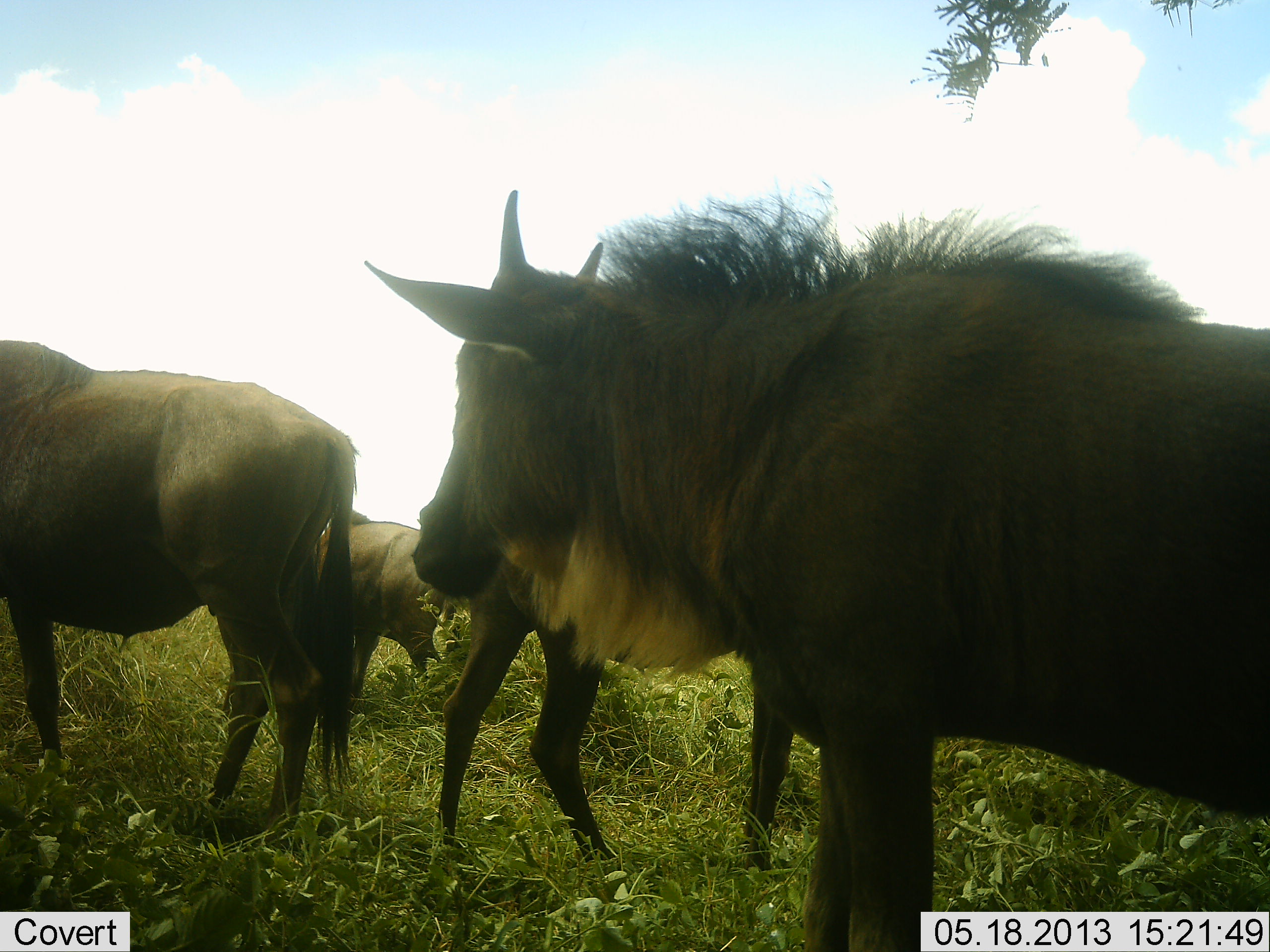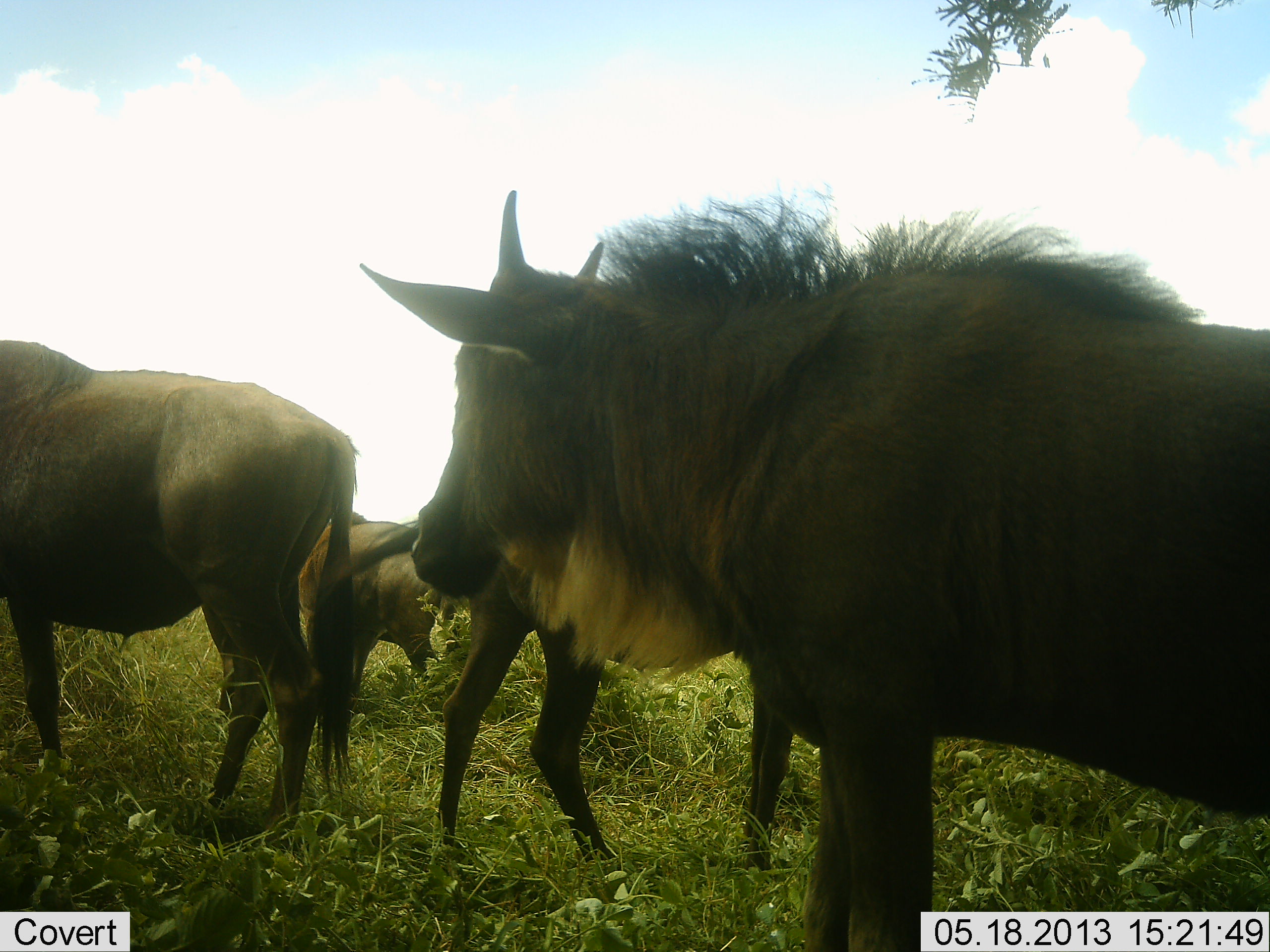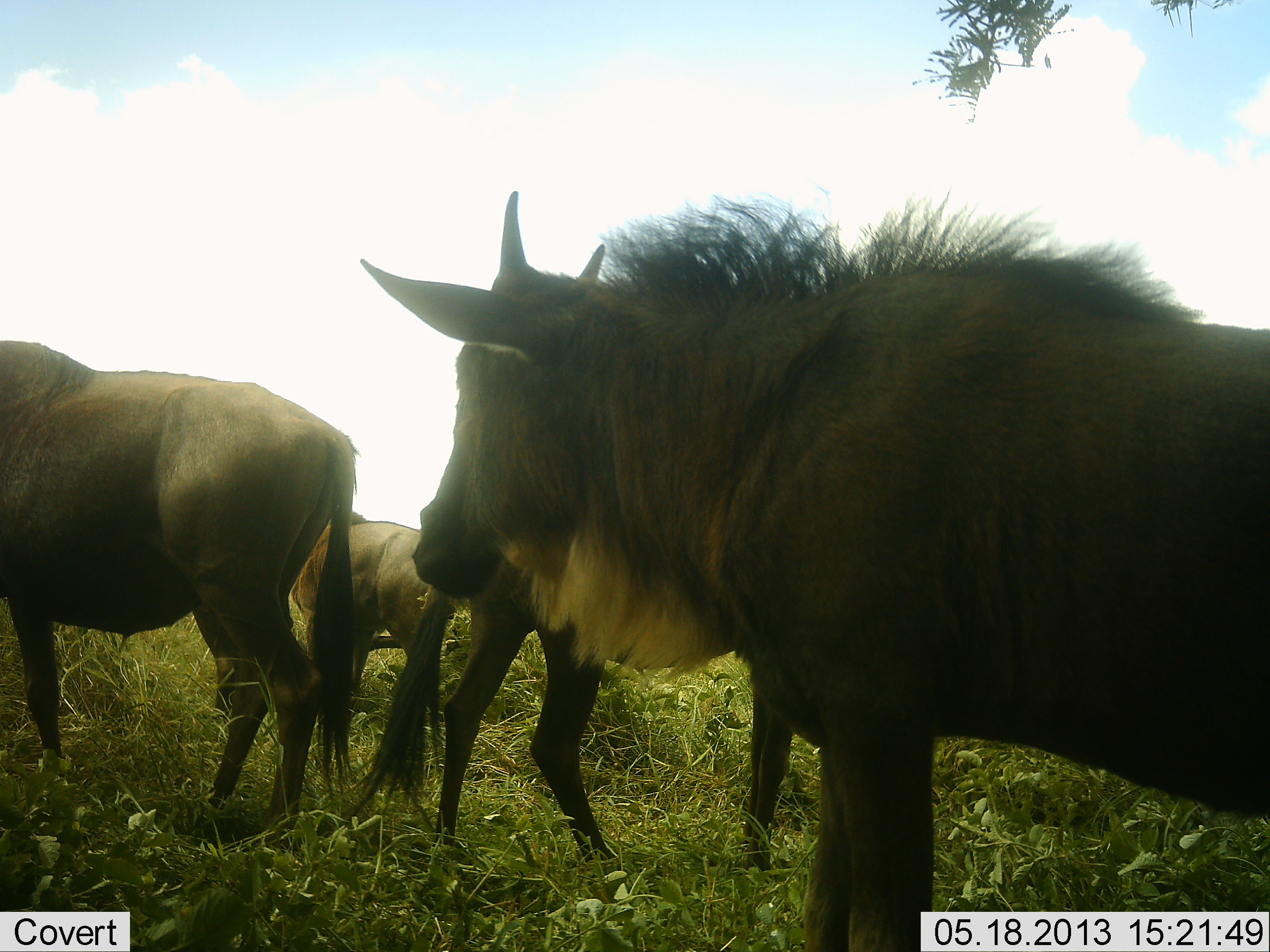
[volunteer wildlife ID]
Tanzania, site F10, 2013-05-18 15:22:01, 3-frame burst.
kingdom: Animalia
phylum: Chordata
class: Mammalia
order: Artiodactyla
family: Bovidae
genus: Connochaetes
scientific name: Connochaetes taurinus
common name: blue wildebeest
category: wildebeest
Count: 4.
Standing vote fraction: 100%.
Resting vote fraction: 13%.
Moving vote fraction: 4%.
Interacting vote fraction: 0%.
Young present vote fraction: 17%.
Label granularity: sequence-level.